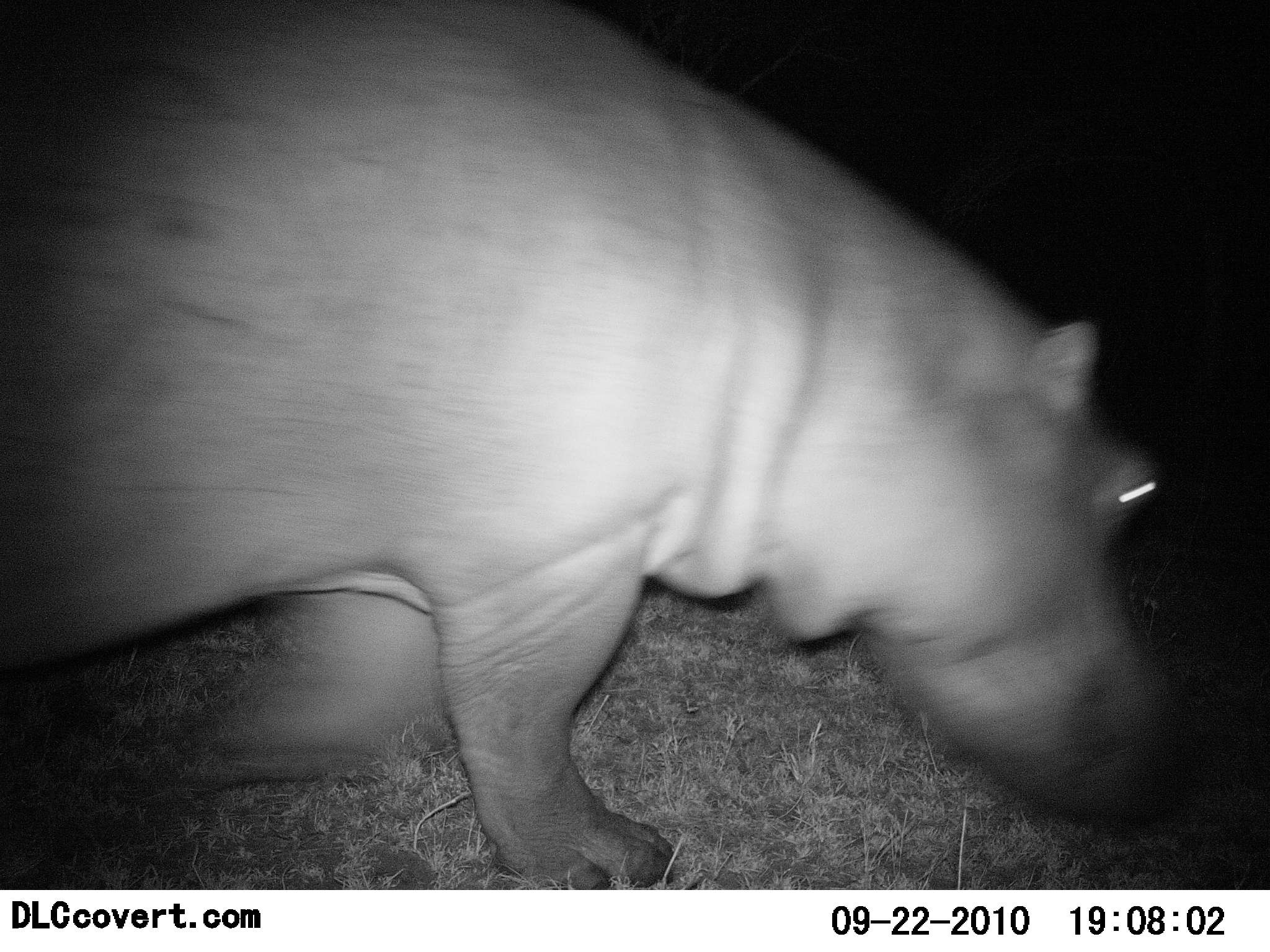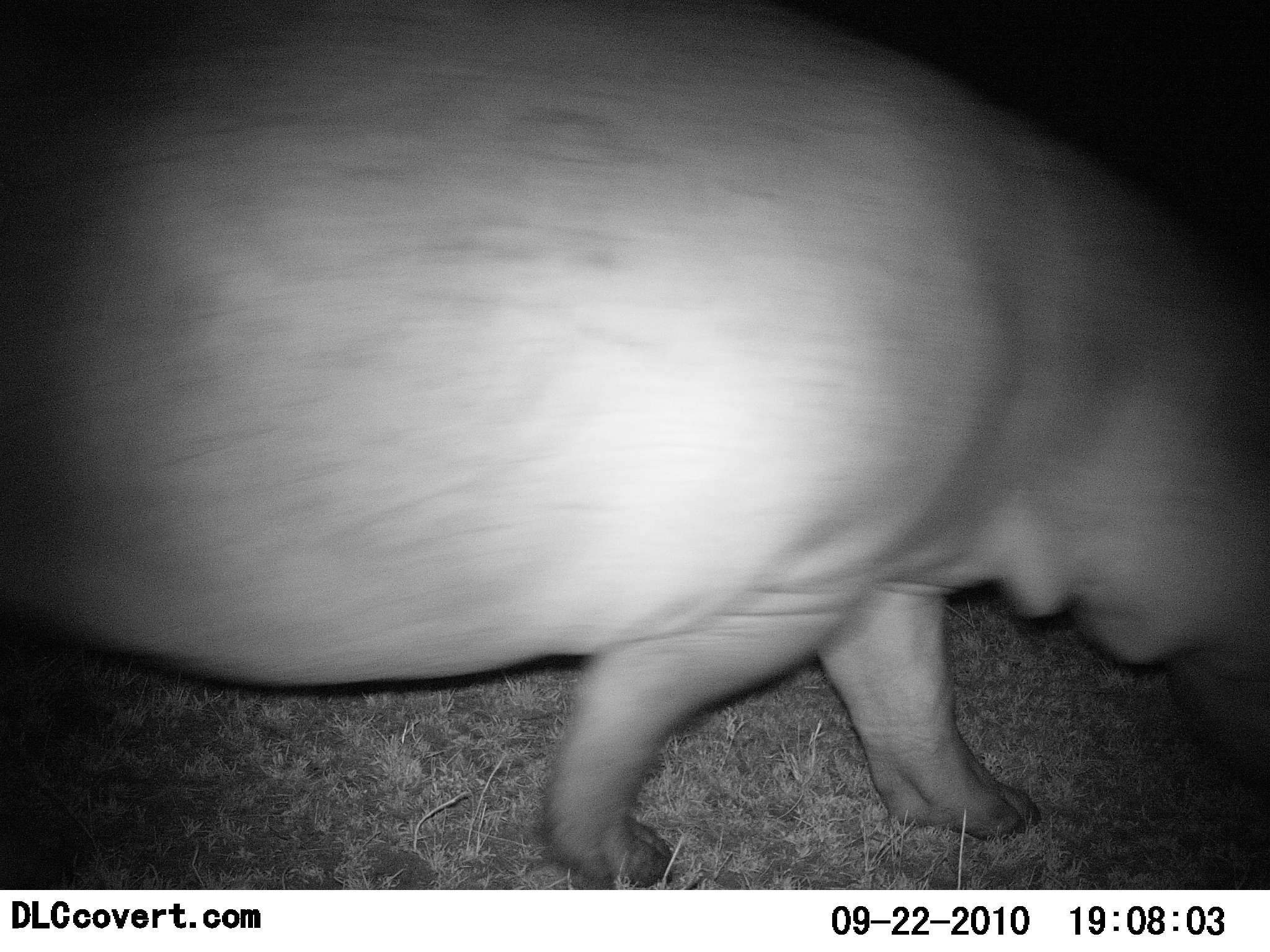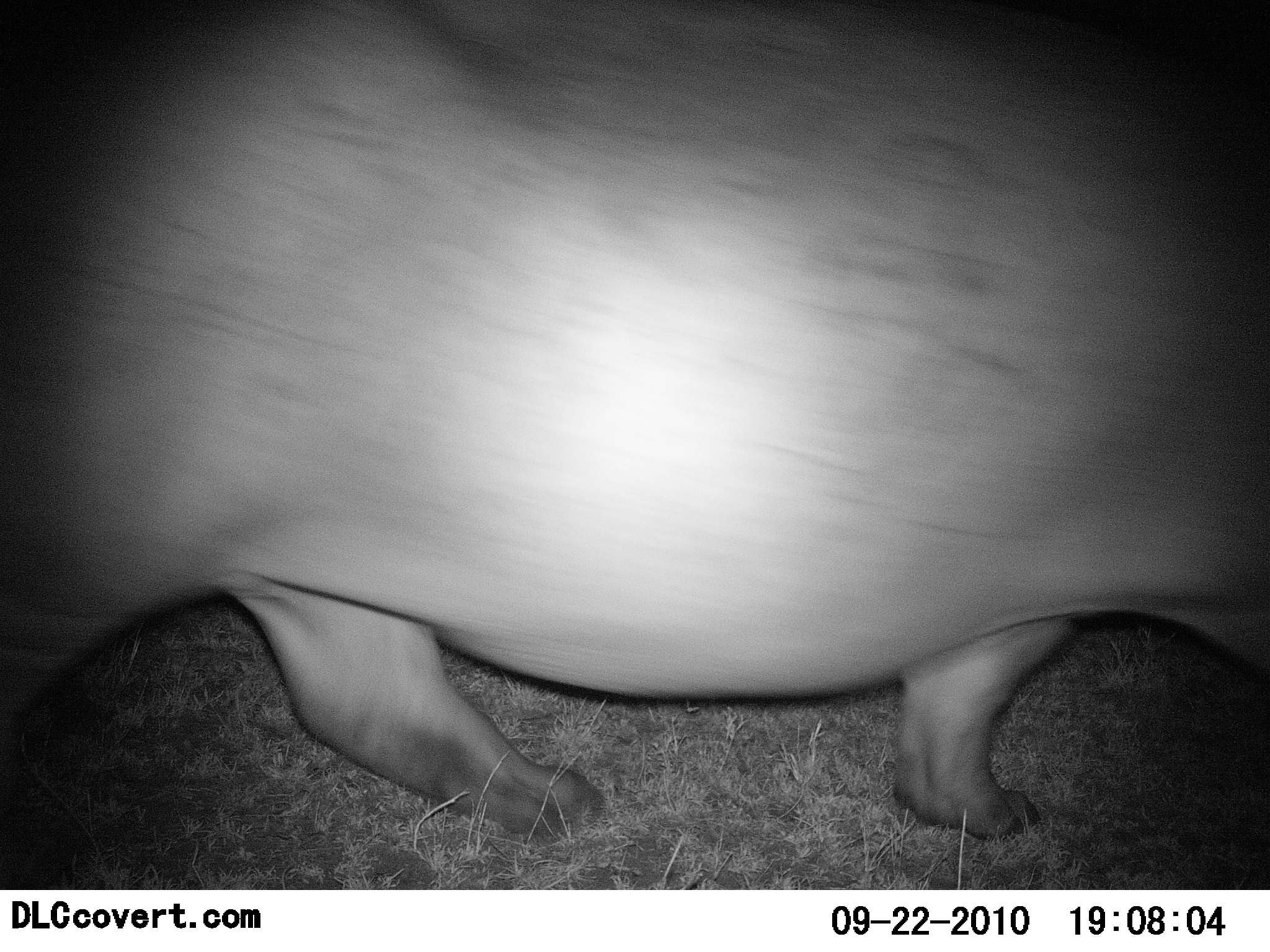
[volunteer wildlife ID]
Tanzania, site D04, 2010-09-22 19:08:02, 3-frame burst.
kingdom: Animalia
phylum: Chordata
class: Mammalia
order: Artiodactyla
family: Hippopotamidae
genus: Hippopotamus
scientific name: Hippopotamus amphibius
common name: hippopotamus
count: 1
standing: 13%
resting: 0%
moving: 87%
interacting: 0%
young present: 0%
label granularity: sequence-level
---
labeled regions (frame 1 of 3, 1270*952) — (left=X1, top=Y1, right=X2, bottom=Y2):
animal: (left=0, top=0, right=1184, bottom=888)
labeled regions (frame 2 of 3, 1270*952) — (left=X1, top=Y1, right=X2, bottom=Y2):
animal: (left=0, top=0, right=1267, bottom=889)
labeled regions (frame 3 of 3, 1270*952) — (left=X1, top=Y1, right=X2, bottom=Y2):
animal: (left=1, top=1, right=1270, bottom=891)